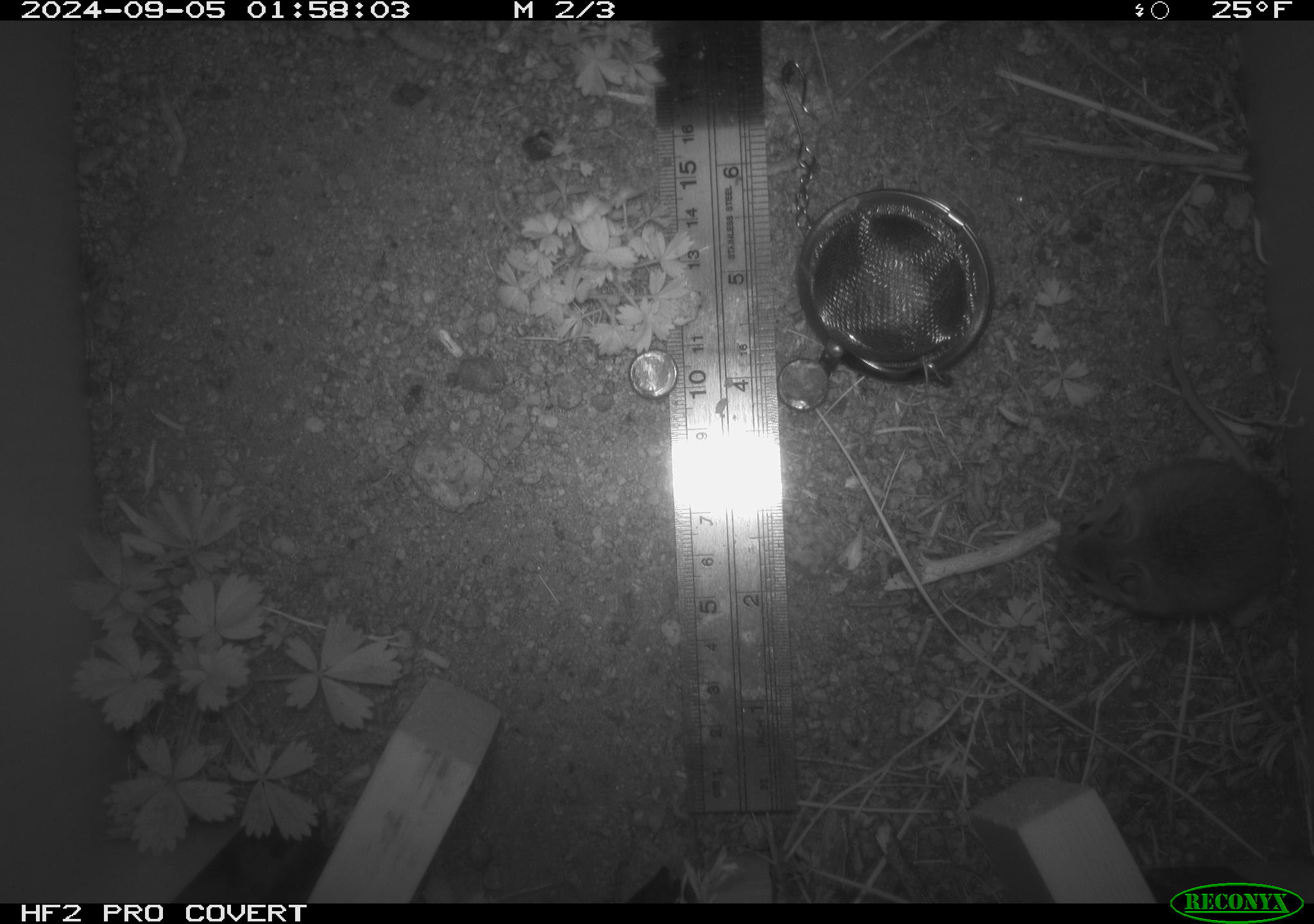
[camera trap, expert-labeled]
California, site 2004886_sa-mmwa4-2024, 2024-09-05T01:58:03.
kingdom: Animalia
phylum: Chordata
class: Mammalia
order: Rodentia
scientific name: Rodentia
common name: mouse species